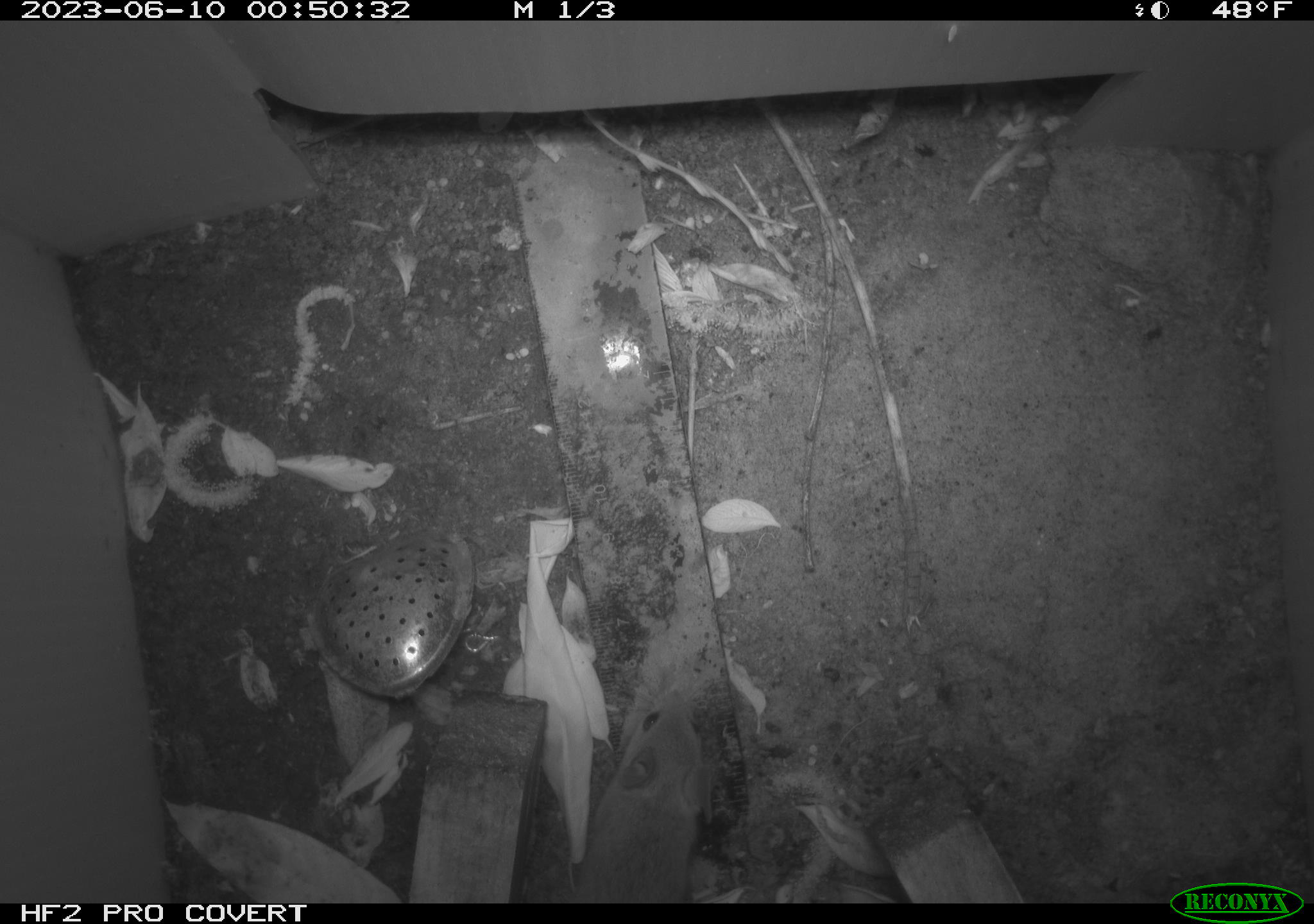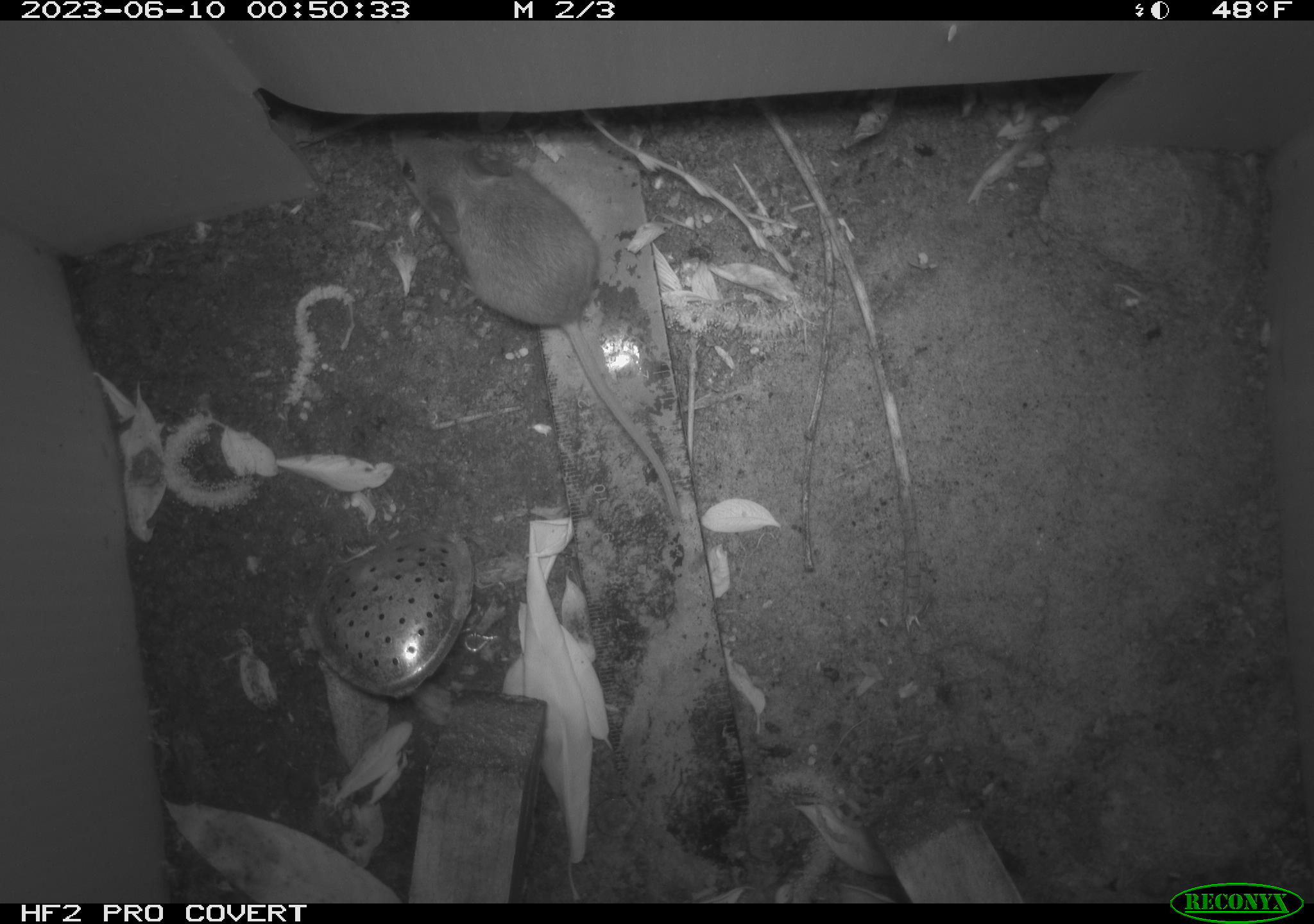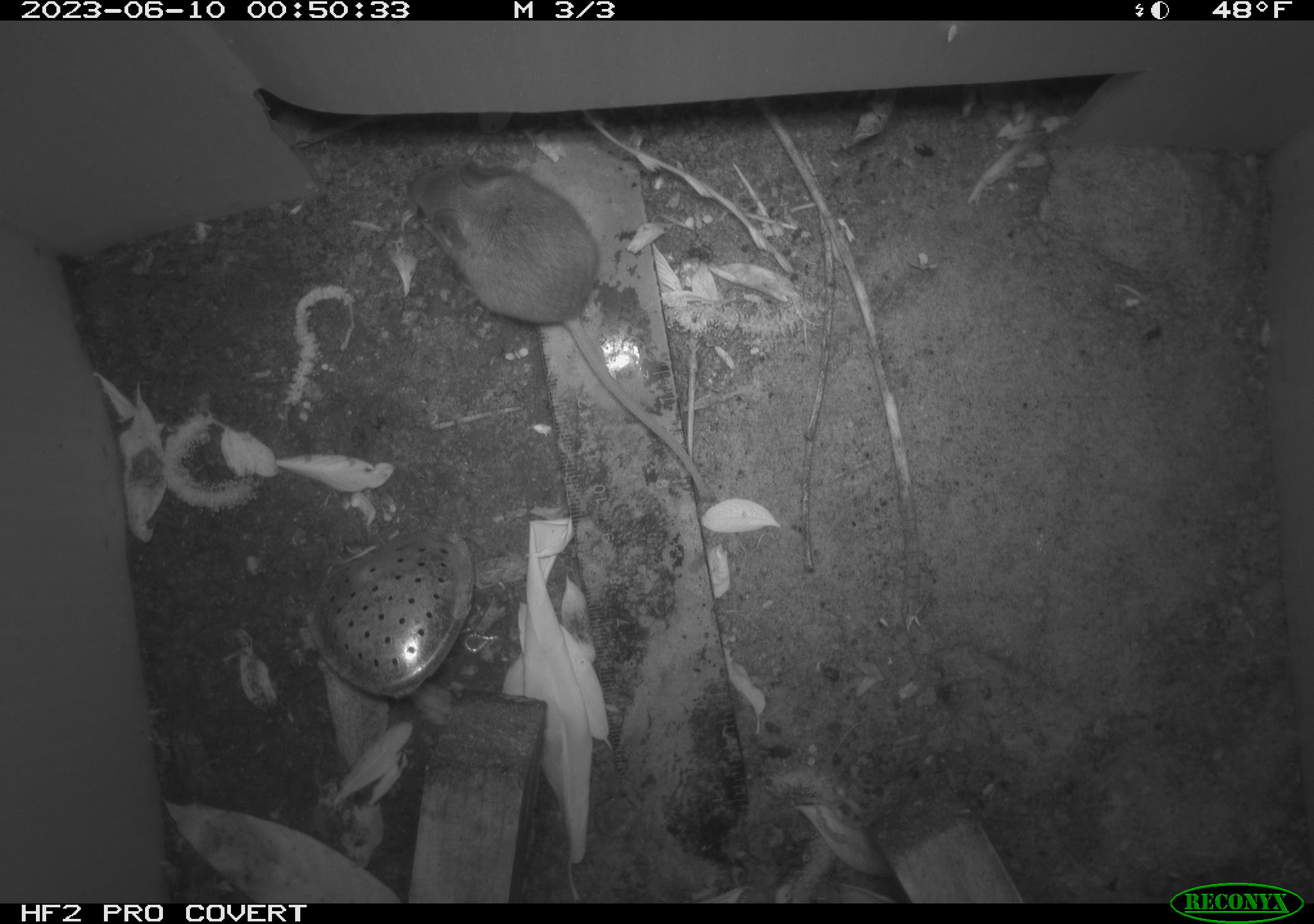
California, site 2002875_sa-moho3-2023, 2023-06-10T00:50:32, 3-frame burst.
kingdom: Animalia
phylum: Chordata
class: Mammalia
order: Rodentia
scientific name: Rodentia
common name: mouse species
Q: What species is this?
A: Mouse species (Rodentia).